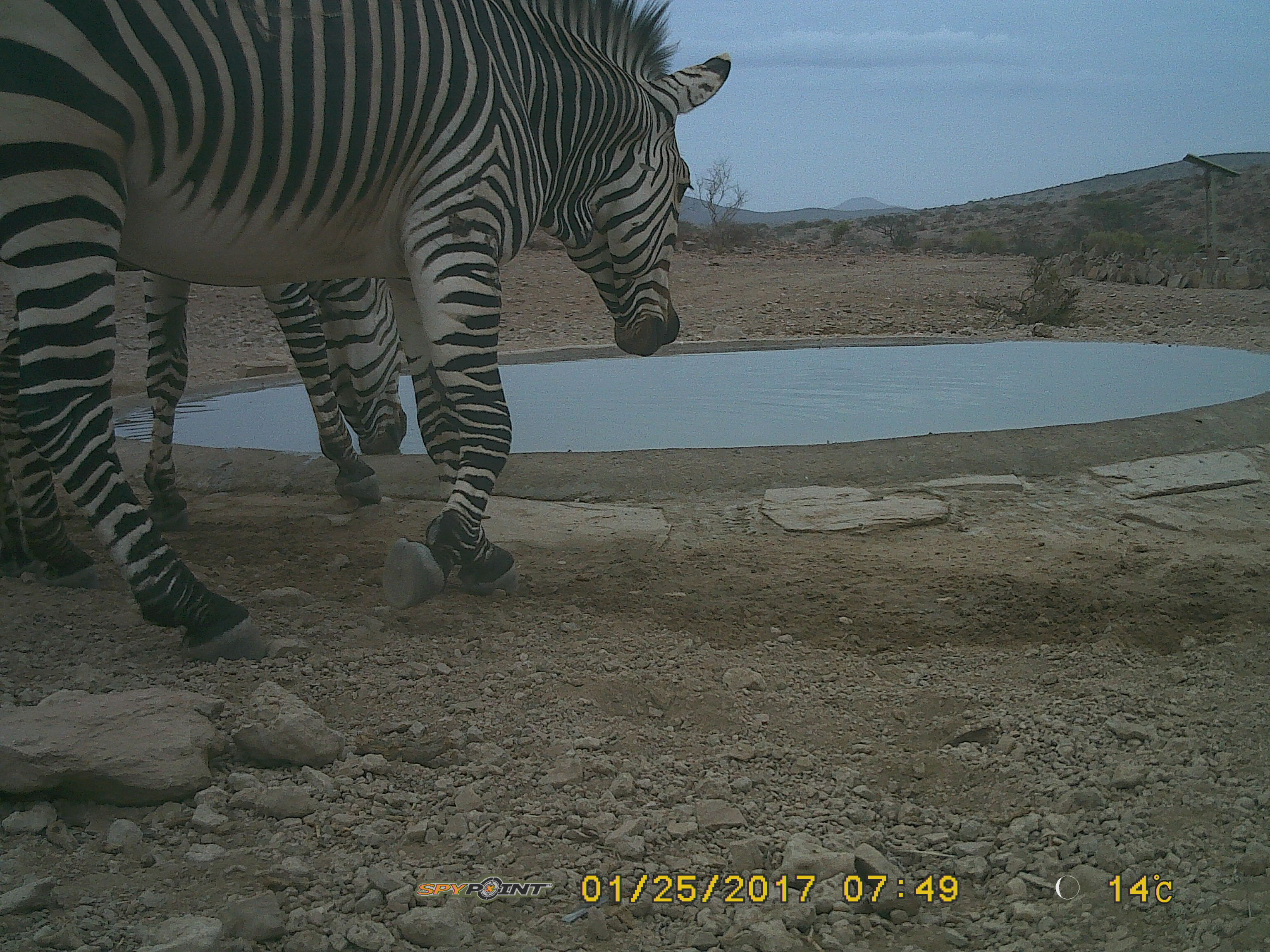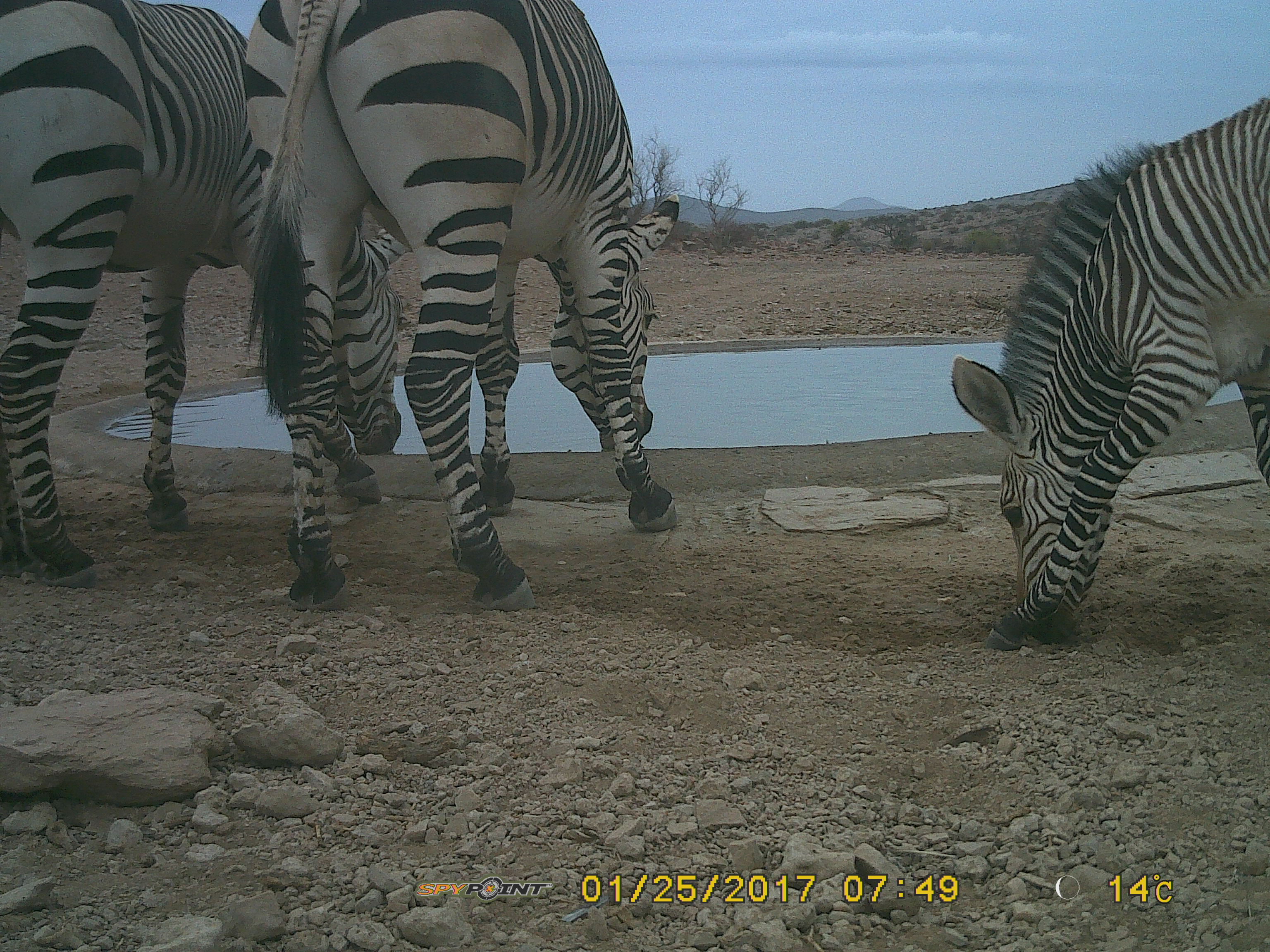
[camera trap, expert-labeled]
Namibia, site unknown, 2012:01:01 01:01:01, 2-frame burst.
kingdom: Animalia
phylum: Chordata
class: Mammalia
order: Perissodactyla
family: Equidae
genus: Equus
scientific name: Equus zebra hartmannae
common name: hartmann's mountain zebra